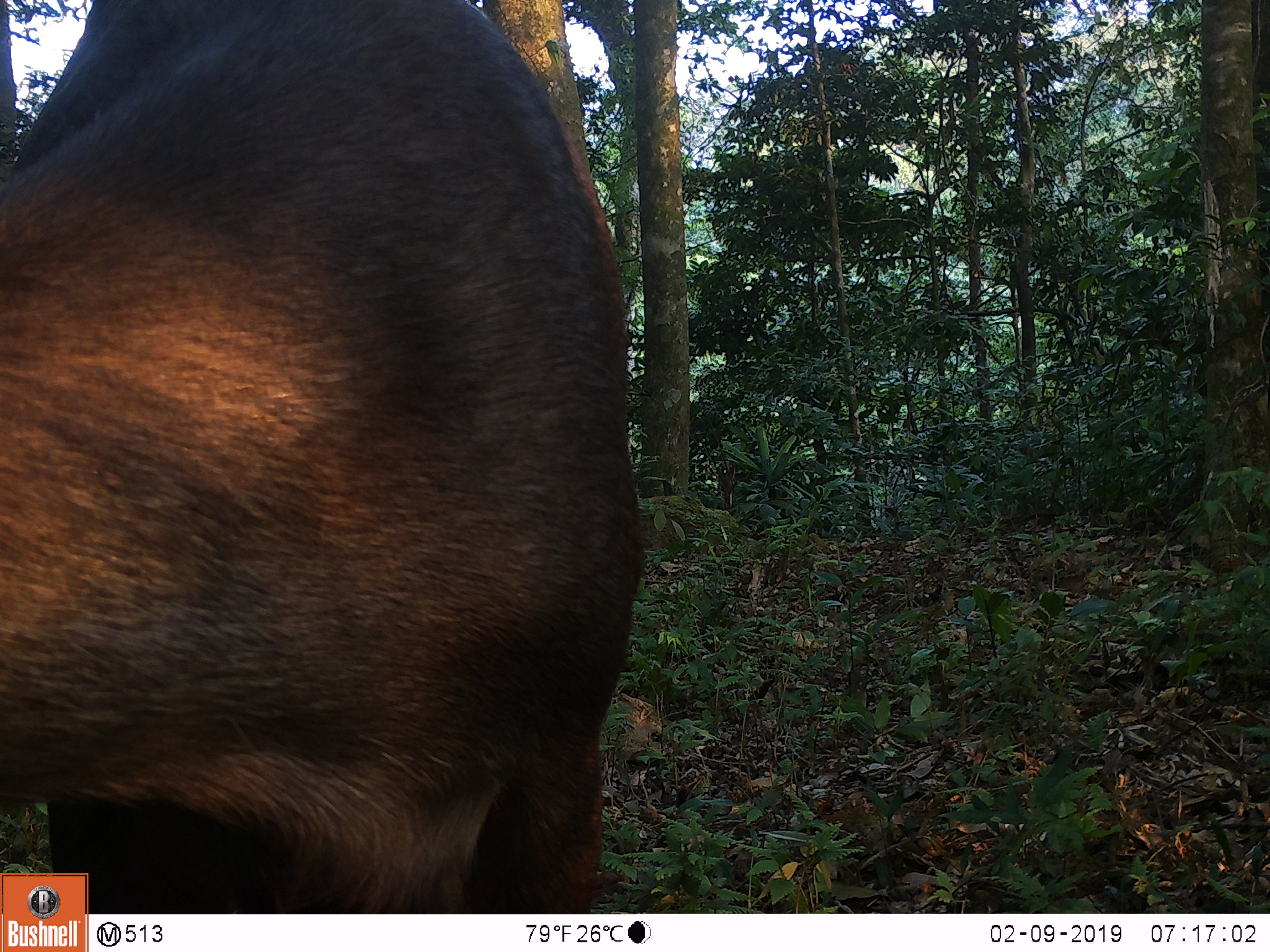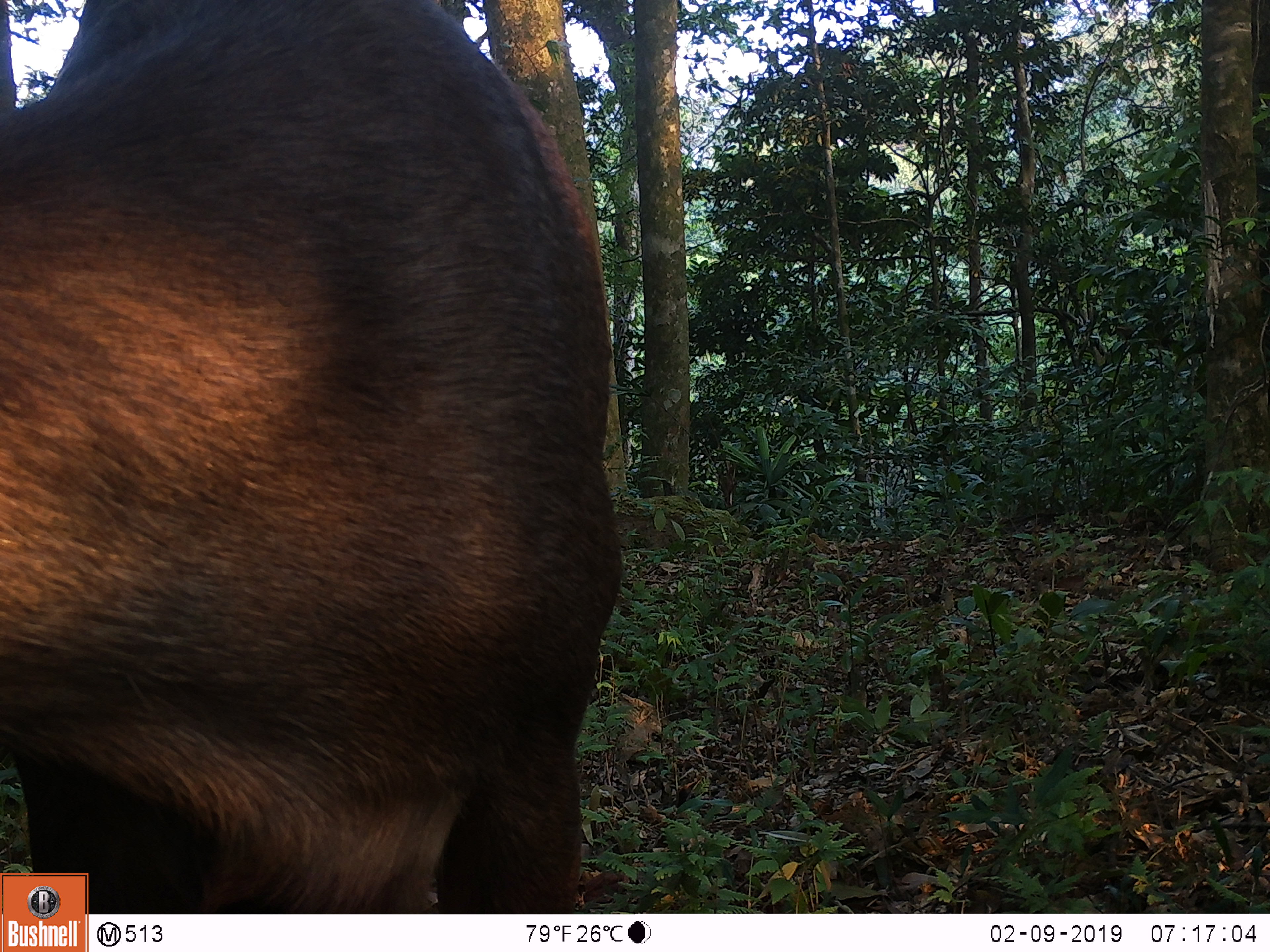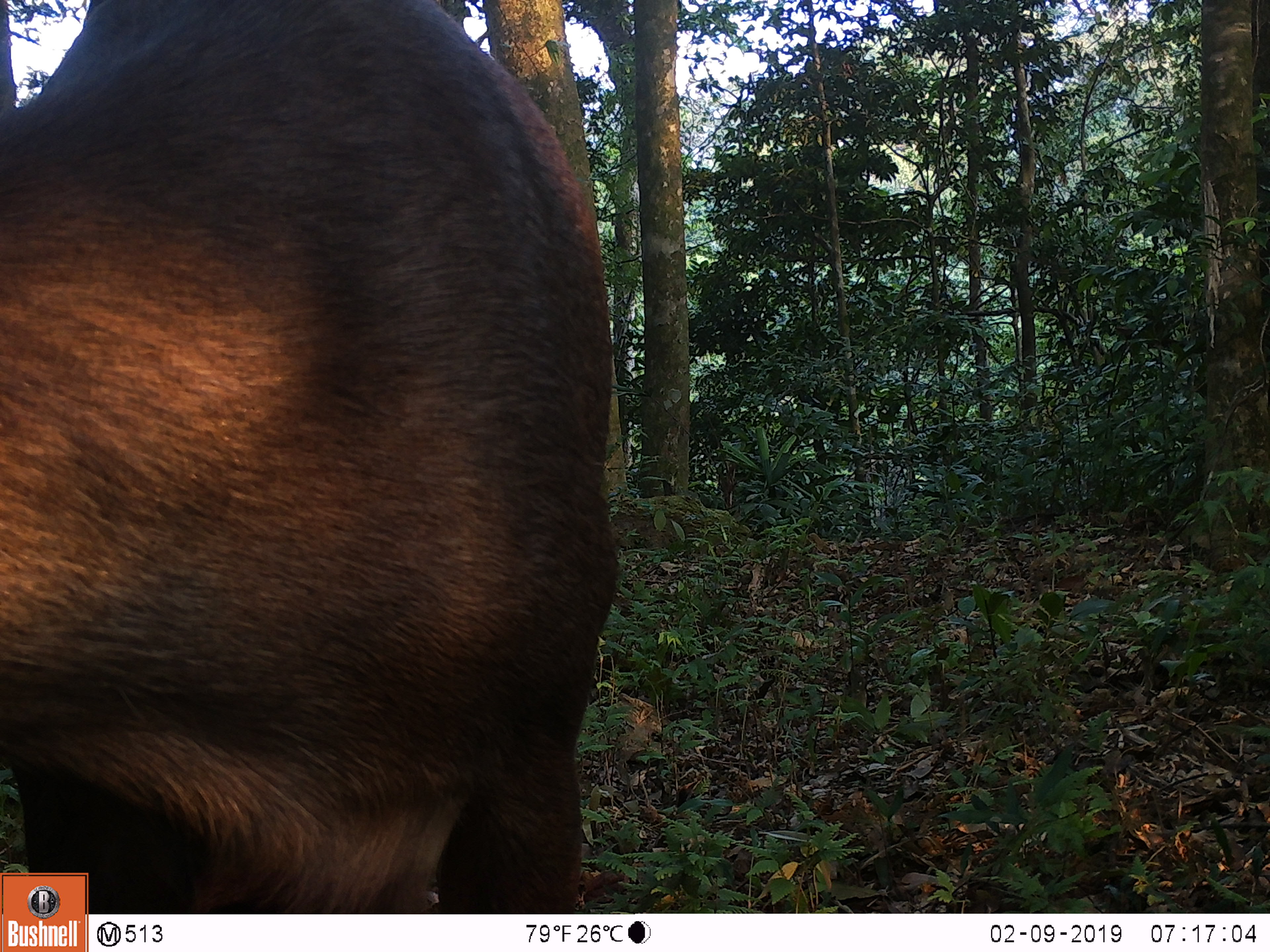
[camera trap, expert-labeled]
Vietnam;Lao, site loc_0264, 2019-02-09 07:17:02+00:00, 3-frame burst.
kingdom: Animalia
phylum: Chordata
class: Mammalia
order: Artiodactyla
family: Cervidae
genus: Rusa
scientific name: Rusa unicolor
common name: sambar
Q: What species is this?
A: Sambar (Rusa unicolor).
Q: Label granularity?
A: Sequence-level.